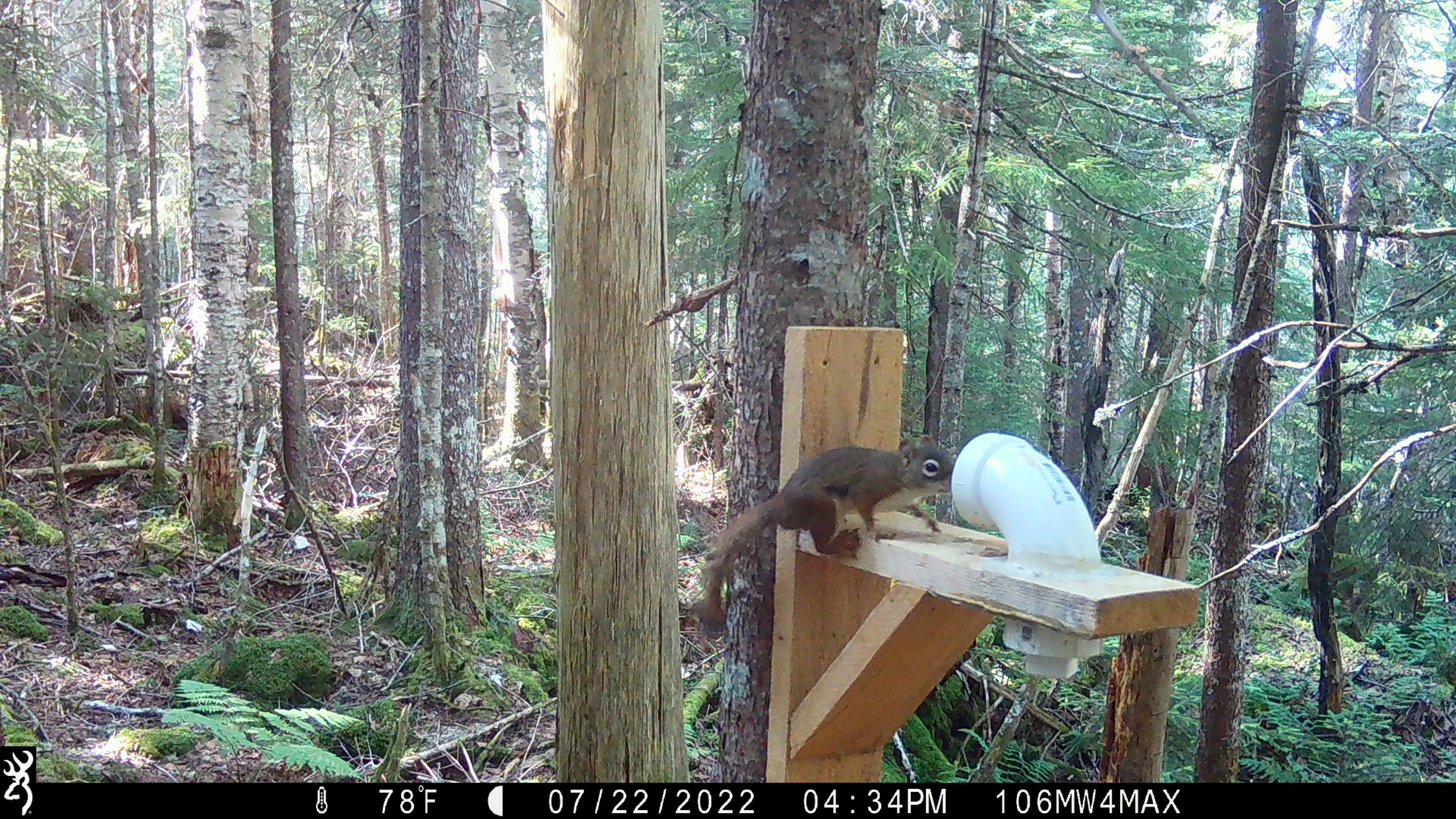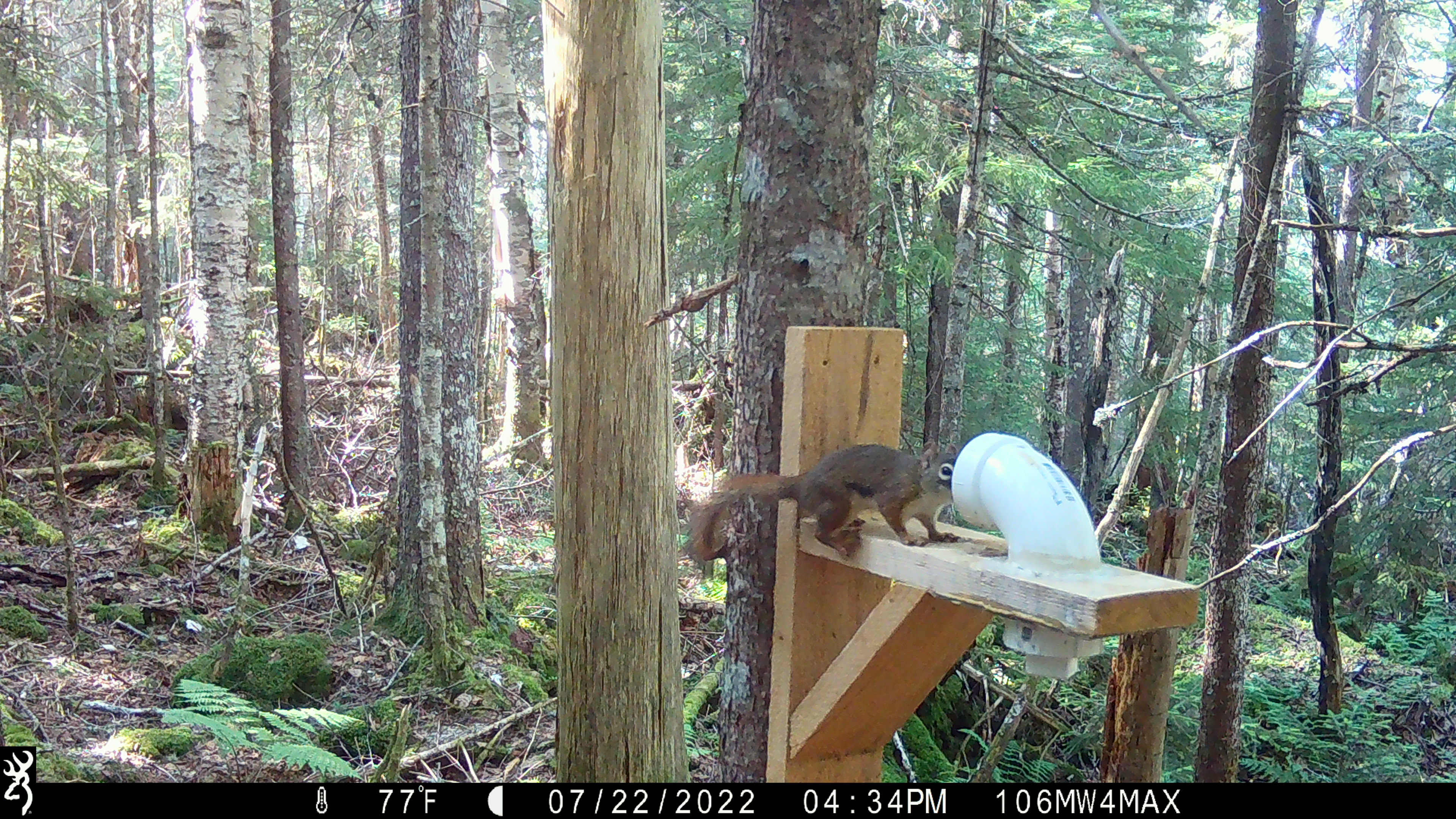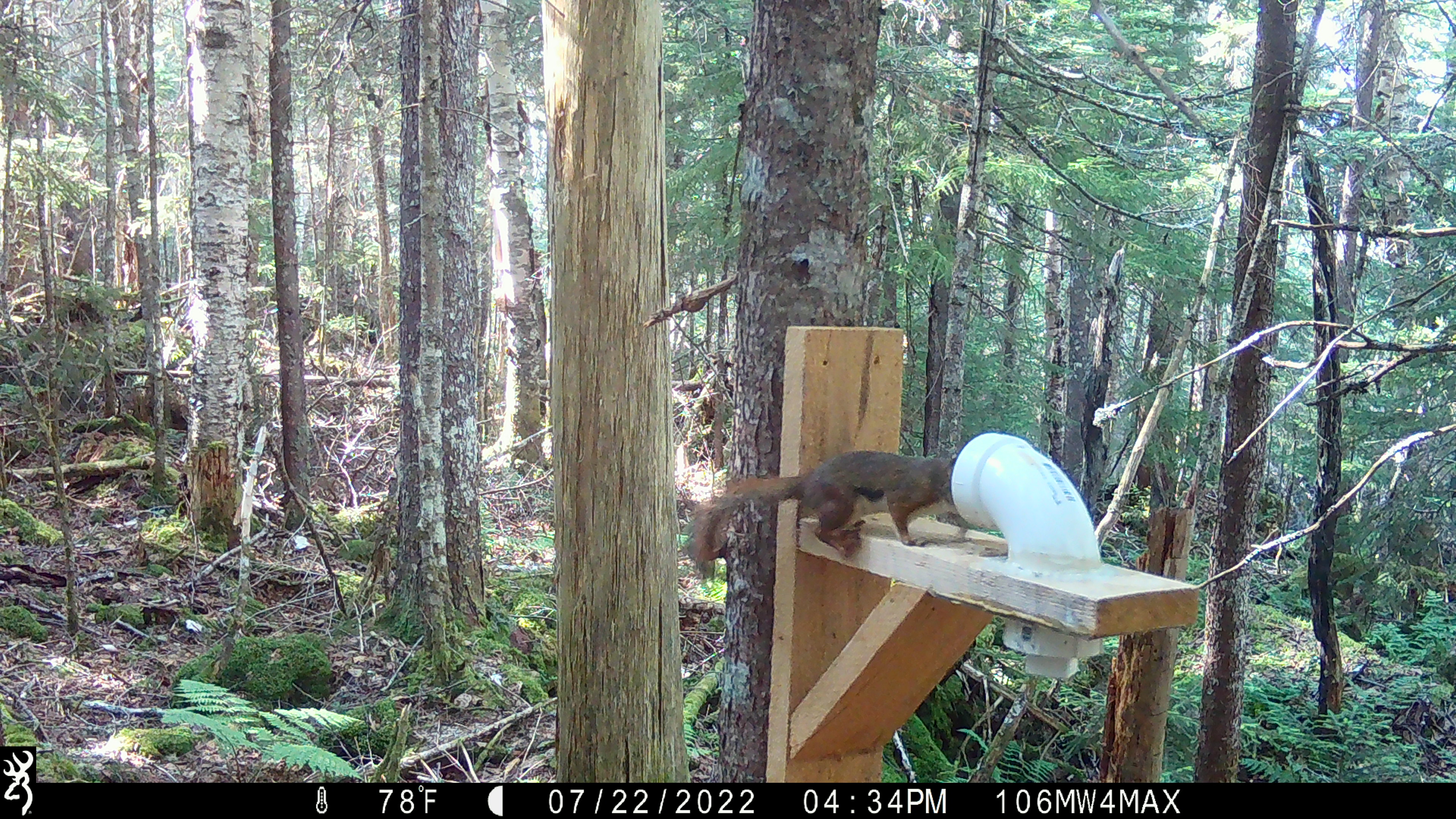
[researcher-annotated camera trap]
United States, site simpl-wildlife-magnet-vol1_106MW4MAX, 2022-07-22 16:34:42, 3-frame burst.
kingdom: Animalia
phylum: Chordata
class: Mammalia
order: Rodentia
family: Sciuridae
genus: Tamiasciurus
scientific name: Tamiasciurus hudsonicus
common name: red squirrel